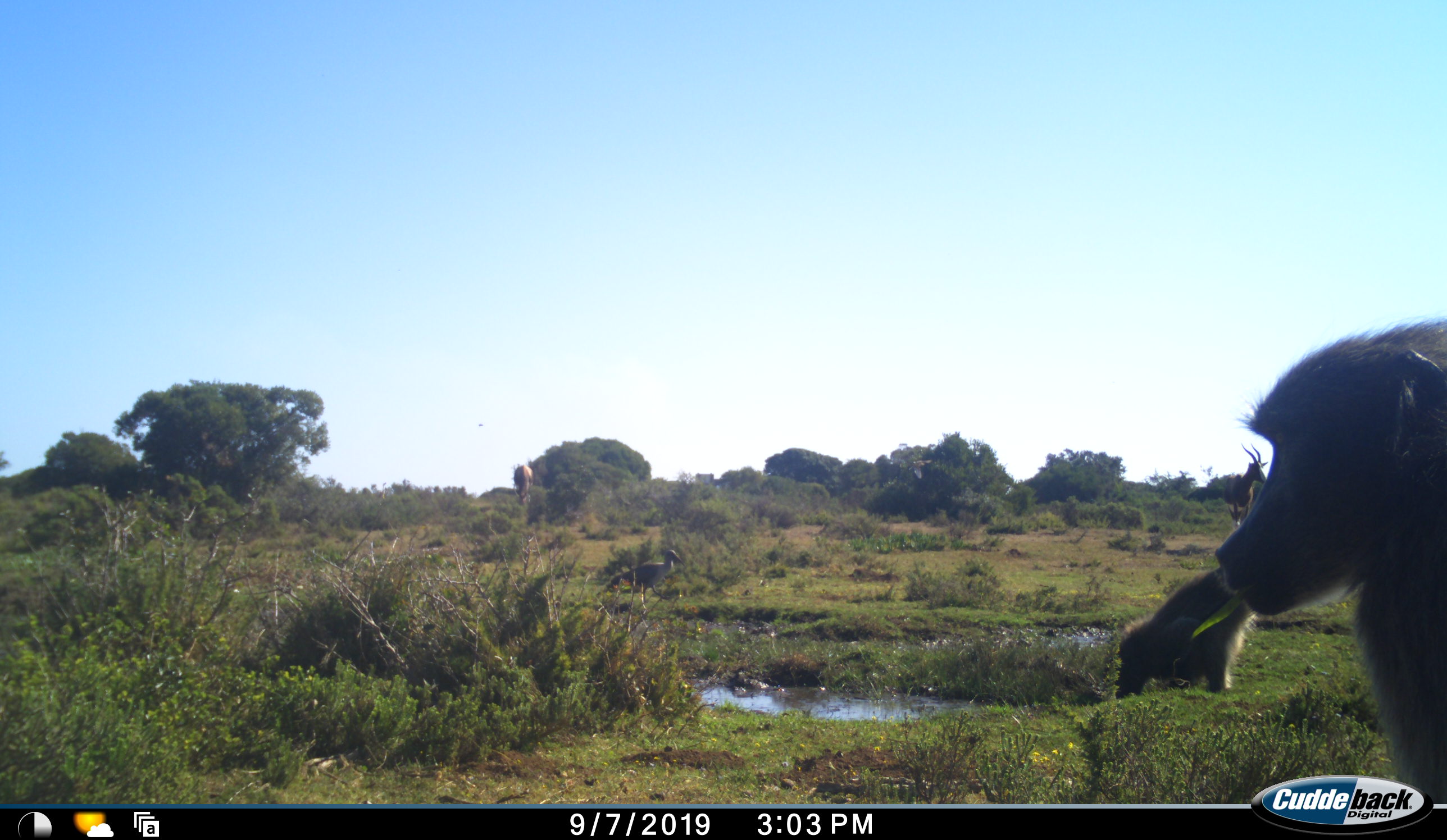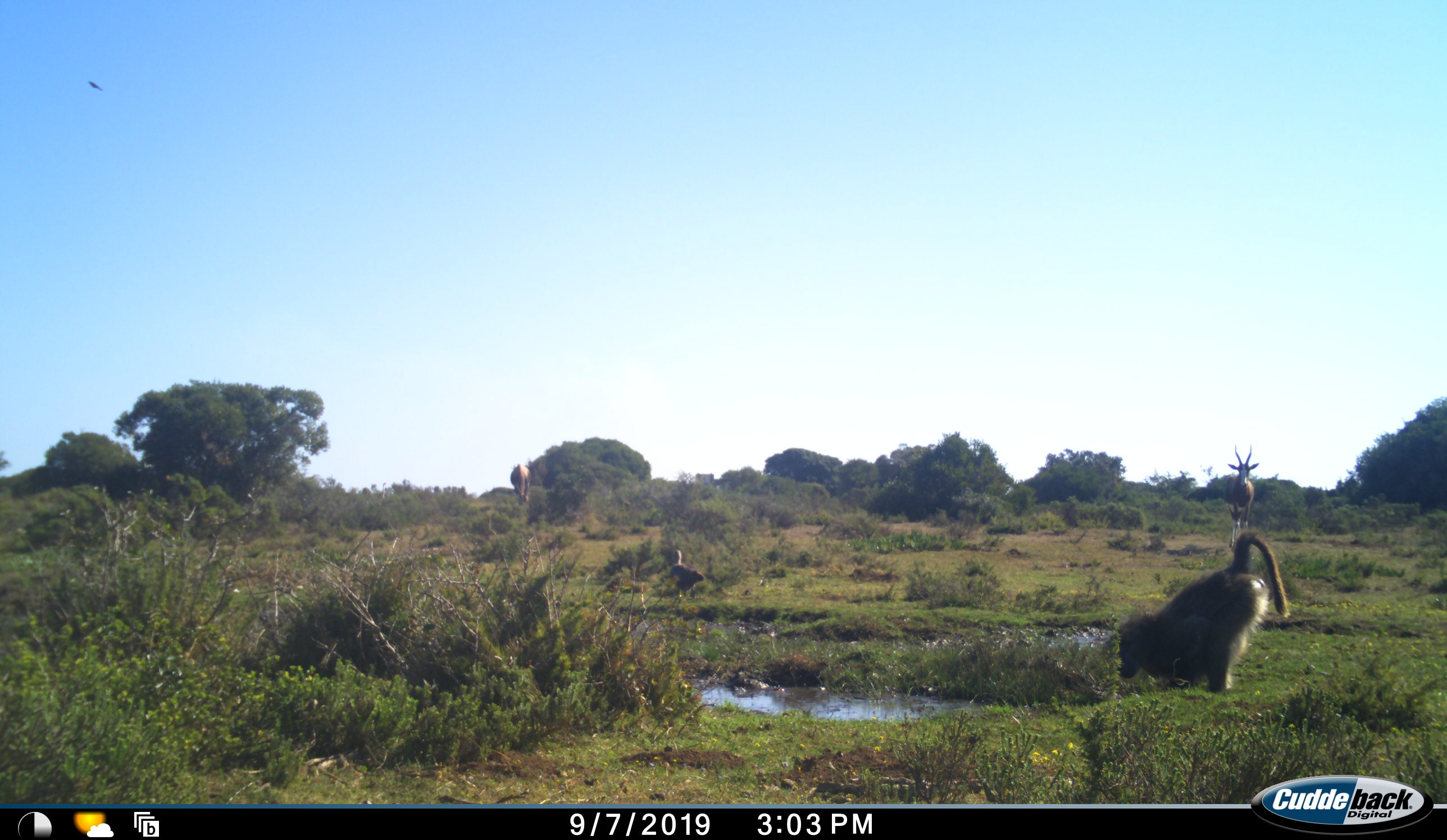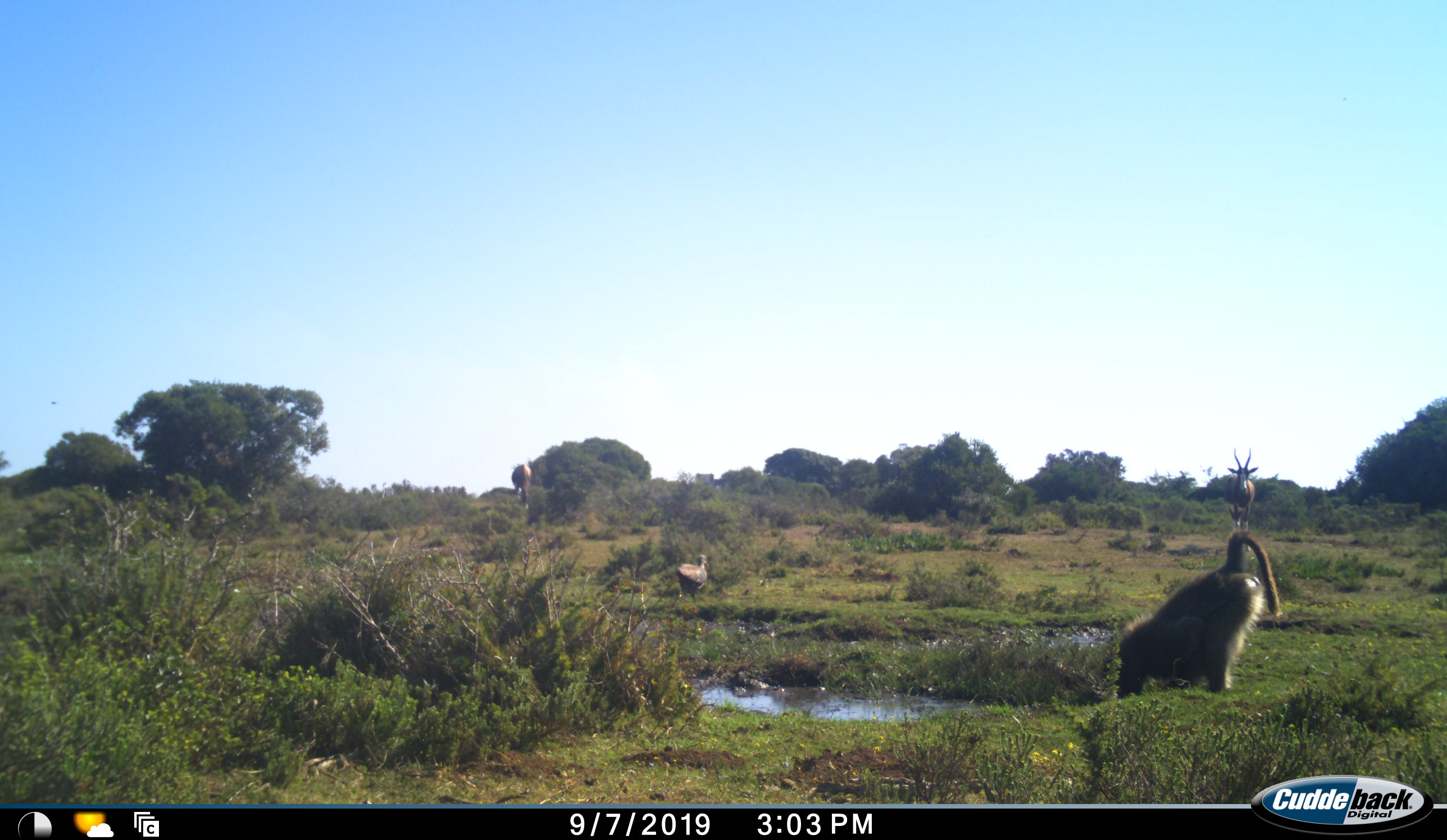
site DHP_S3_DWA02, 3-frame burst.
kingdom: Animalia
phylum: Chordata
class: Mammalia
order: Primates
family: Cercopithecidae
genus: Papio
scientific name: Papio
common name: baboon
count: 2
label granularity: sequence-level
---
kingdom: Animalia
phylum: Chordata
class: Aves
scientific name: Aves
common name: bird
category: birdother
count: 2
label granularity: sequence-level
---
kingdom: Animalia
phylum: Chordata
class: Mammalia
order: Artiodactyla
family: Bovidae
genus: Damaliscus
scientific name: Damaliscus pygargus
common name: bontebok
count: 2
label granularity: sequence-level